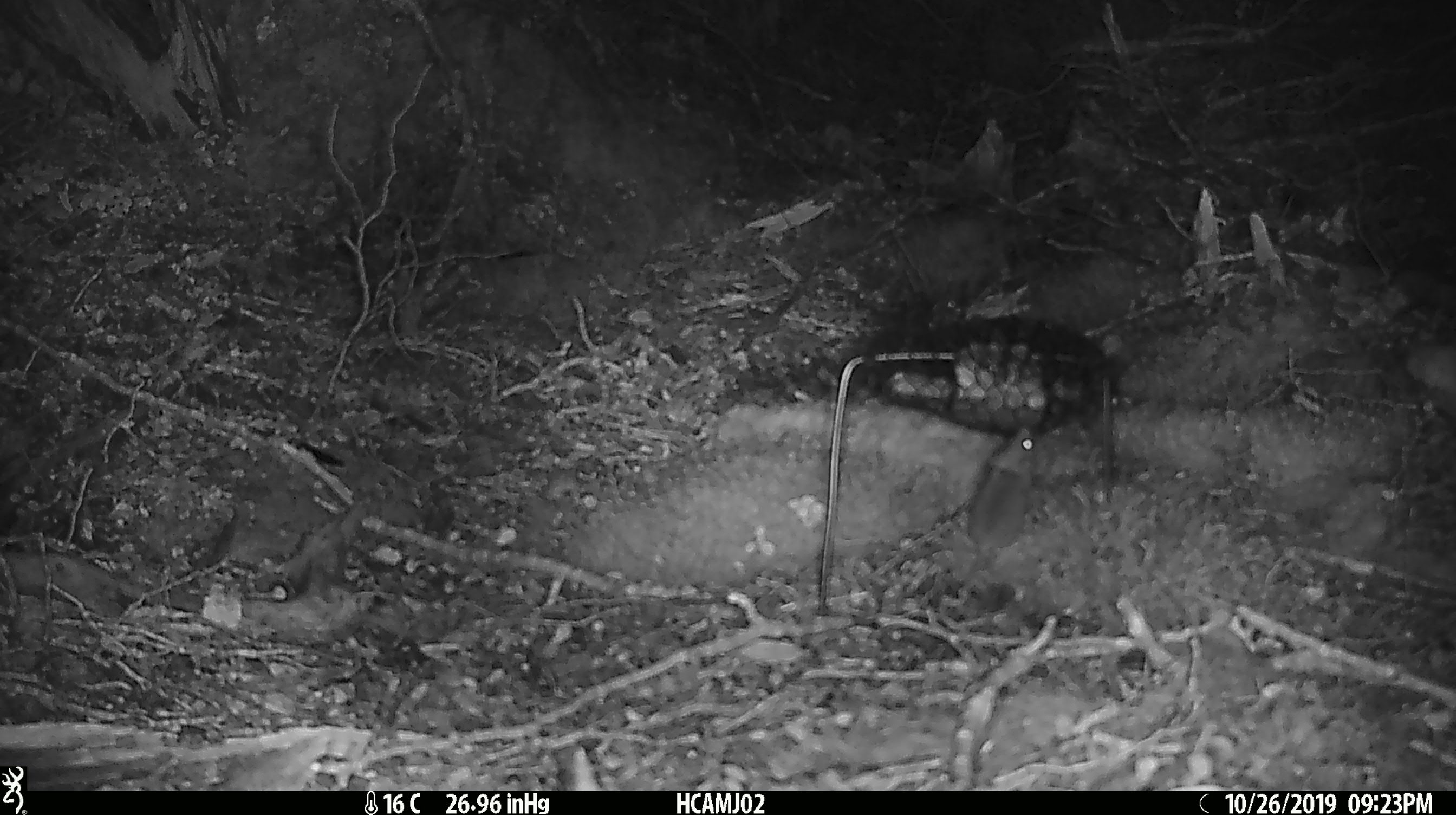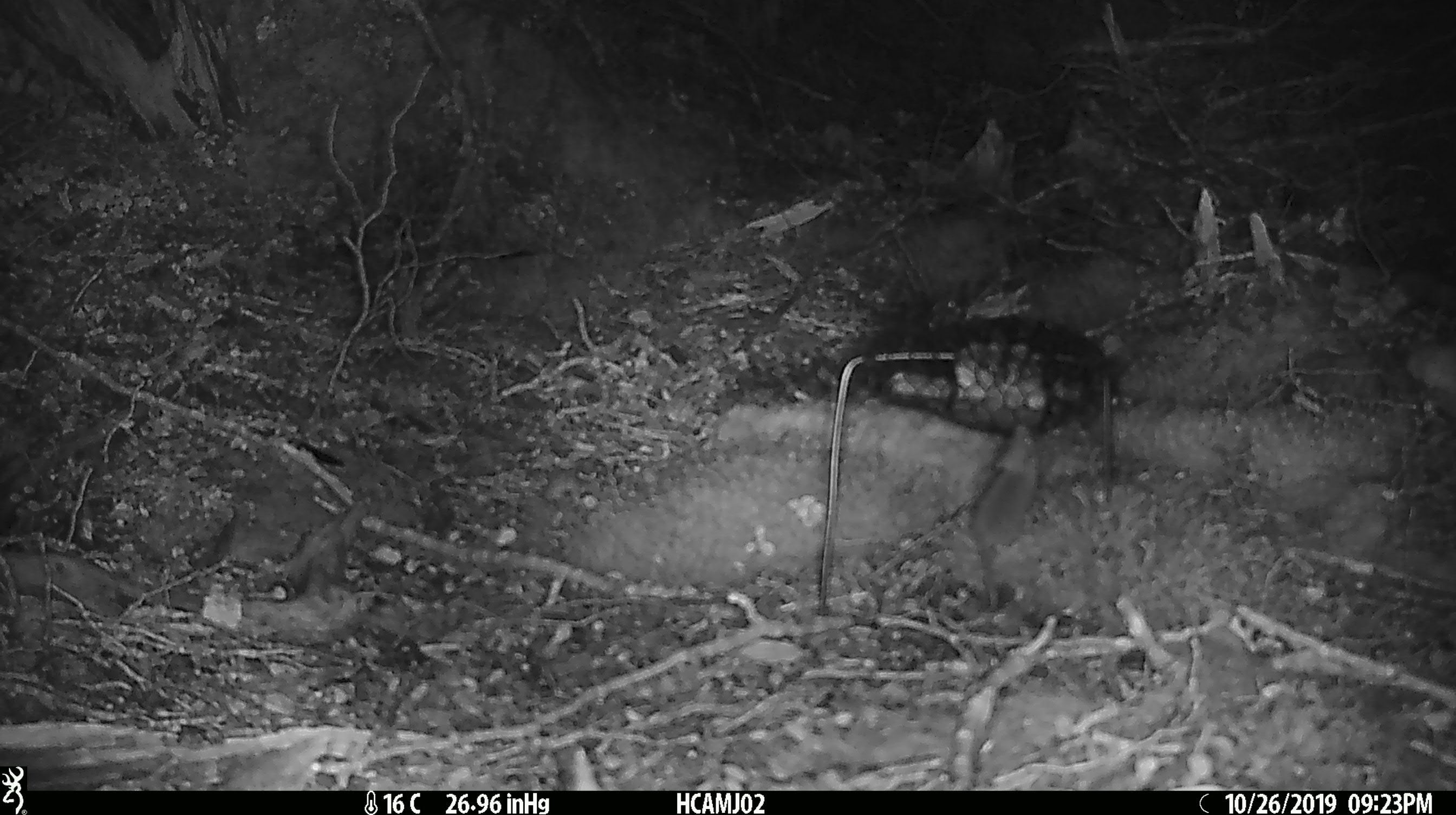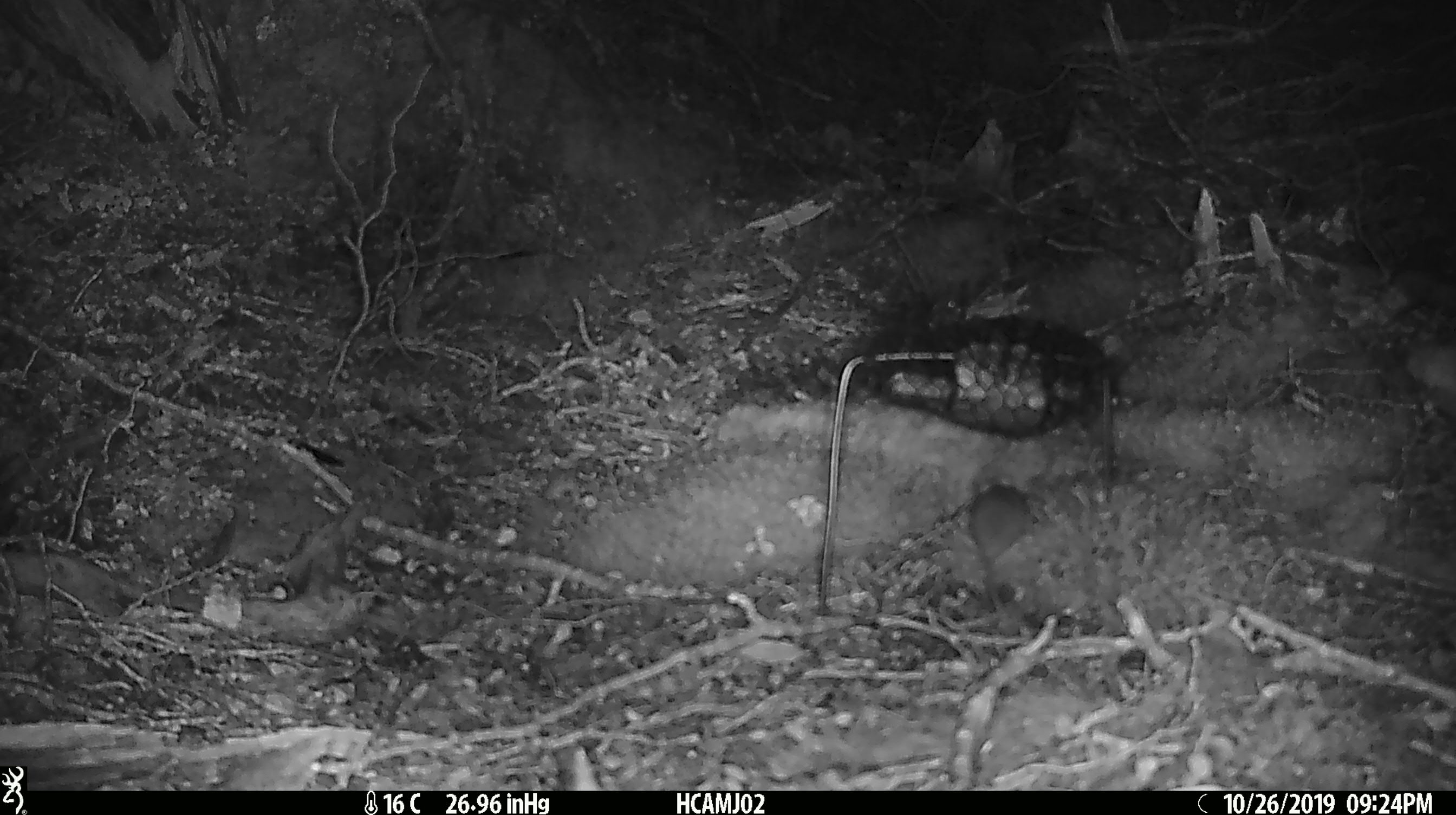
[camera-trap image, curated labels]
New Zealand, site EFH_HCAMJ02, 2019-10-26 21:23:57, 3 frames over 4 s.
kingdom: Animalia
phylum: Chordata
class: Mammalia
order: Rodentia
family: Muridae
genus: Mus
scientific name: Mus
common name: mouse